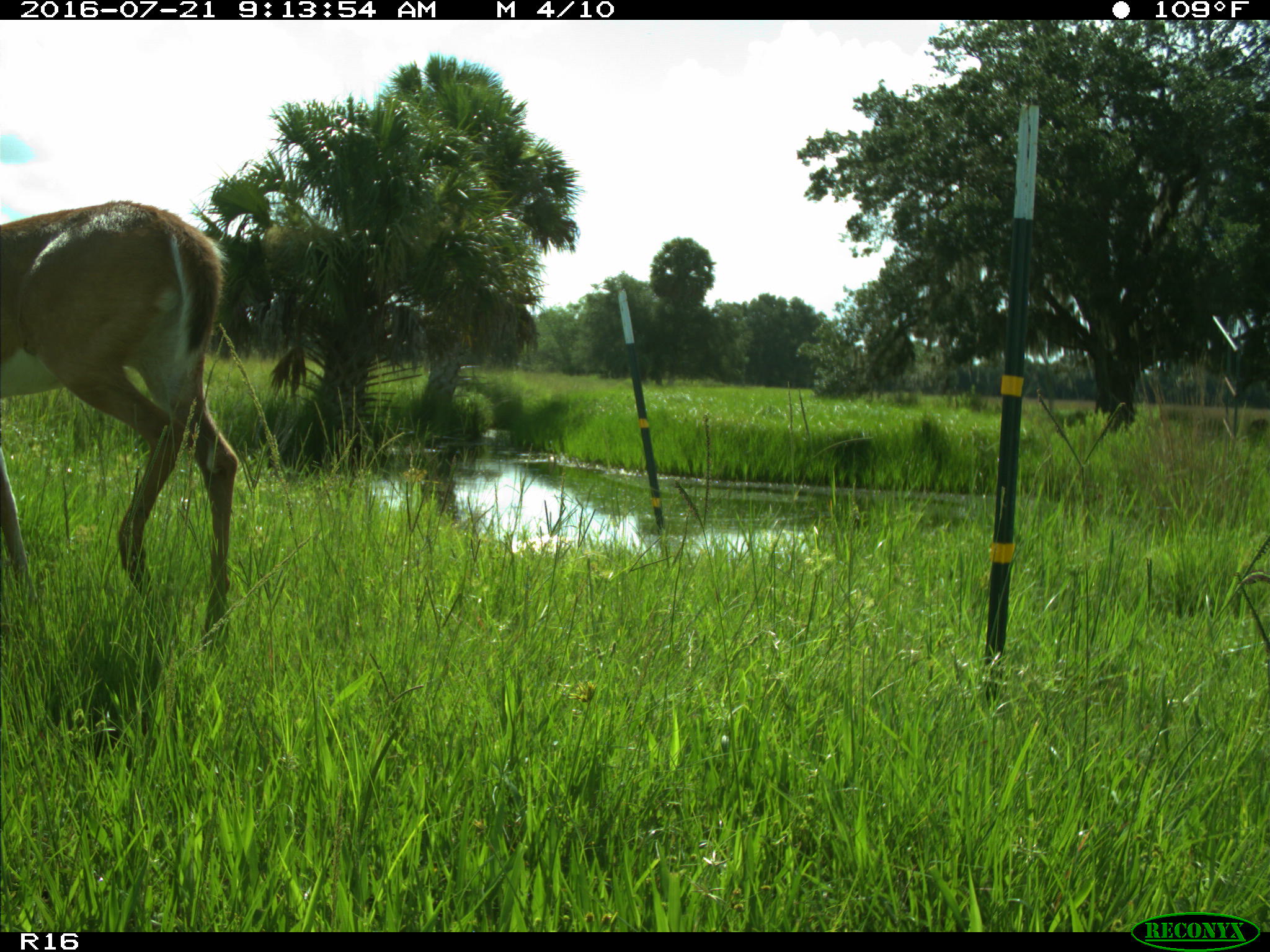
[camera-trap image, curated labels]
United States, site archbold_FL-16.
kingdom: Animalia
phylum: Chordata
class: Mammalia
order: Artiodactyla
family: Cervidae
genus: Odocoileus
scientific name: Odocoileus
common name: deer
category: unidentified deer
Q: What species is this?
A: Unidentified deer (deer) (Odocoileus).